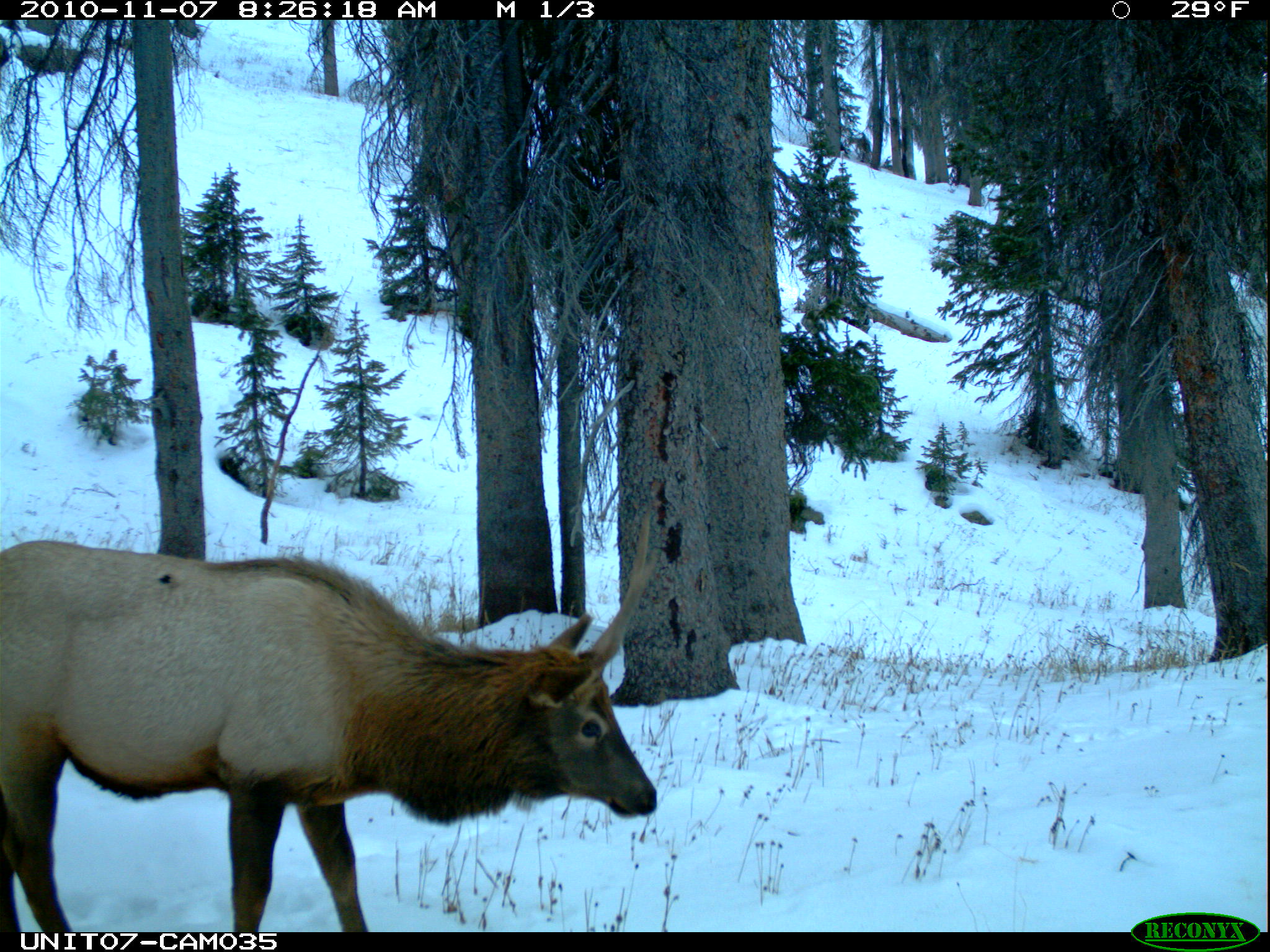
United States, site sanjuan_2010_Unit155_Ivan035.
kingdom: Animalia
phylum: Chordata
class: Mammalia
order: Artiodactyla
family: Cervidae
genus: Cervus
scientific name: Cervus elaphus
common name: red deer